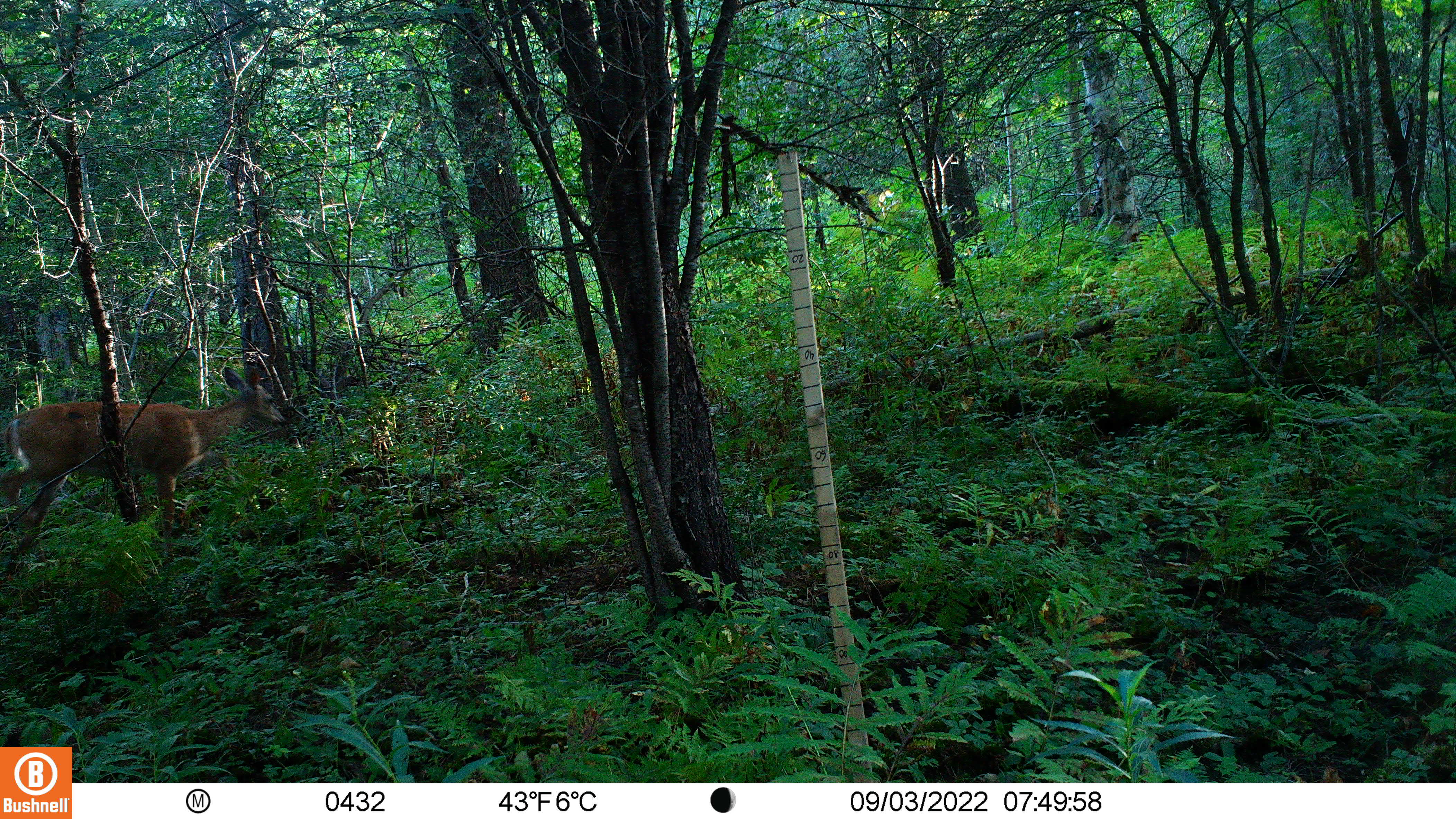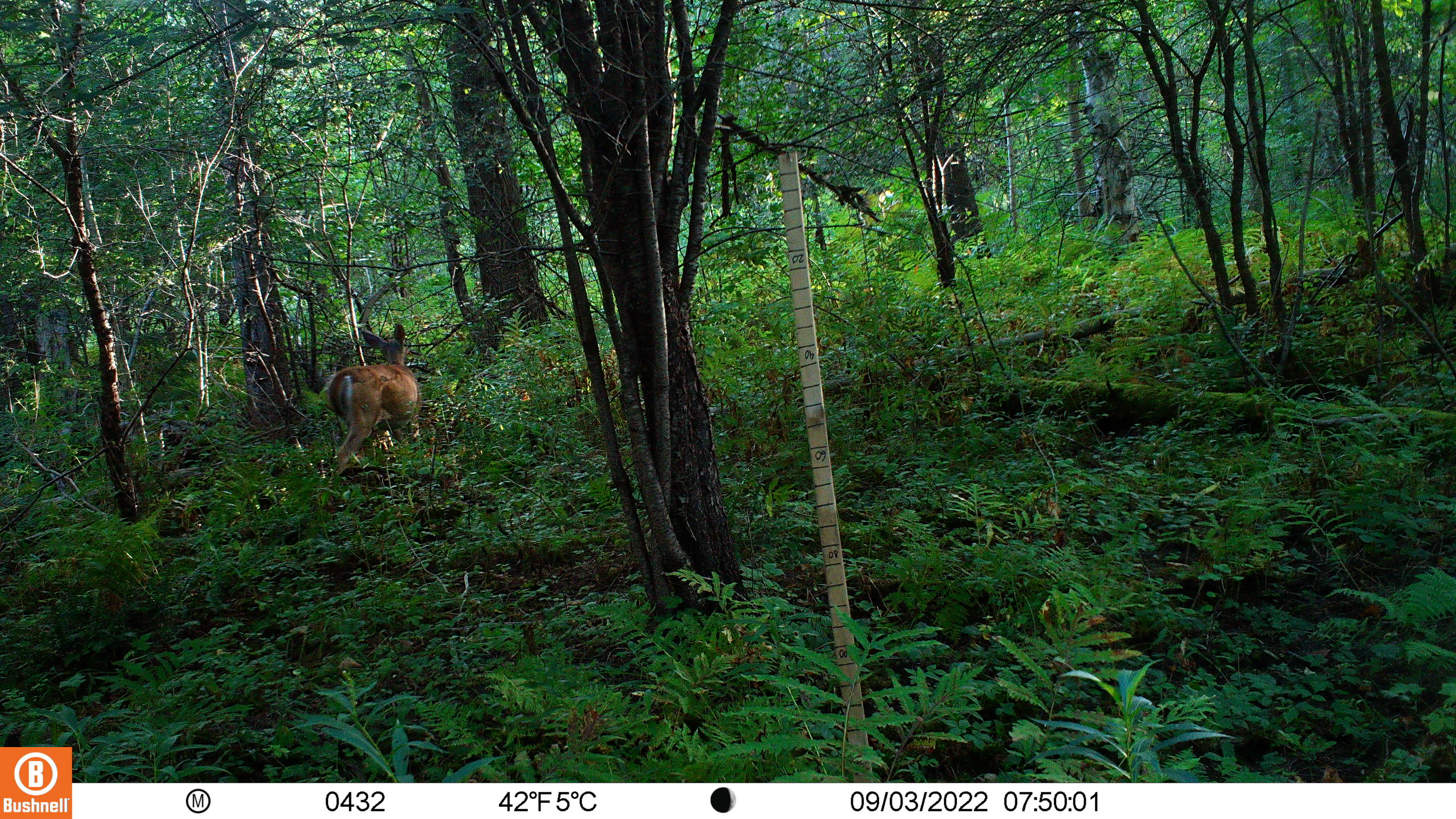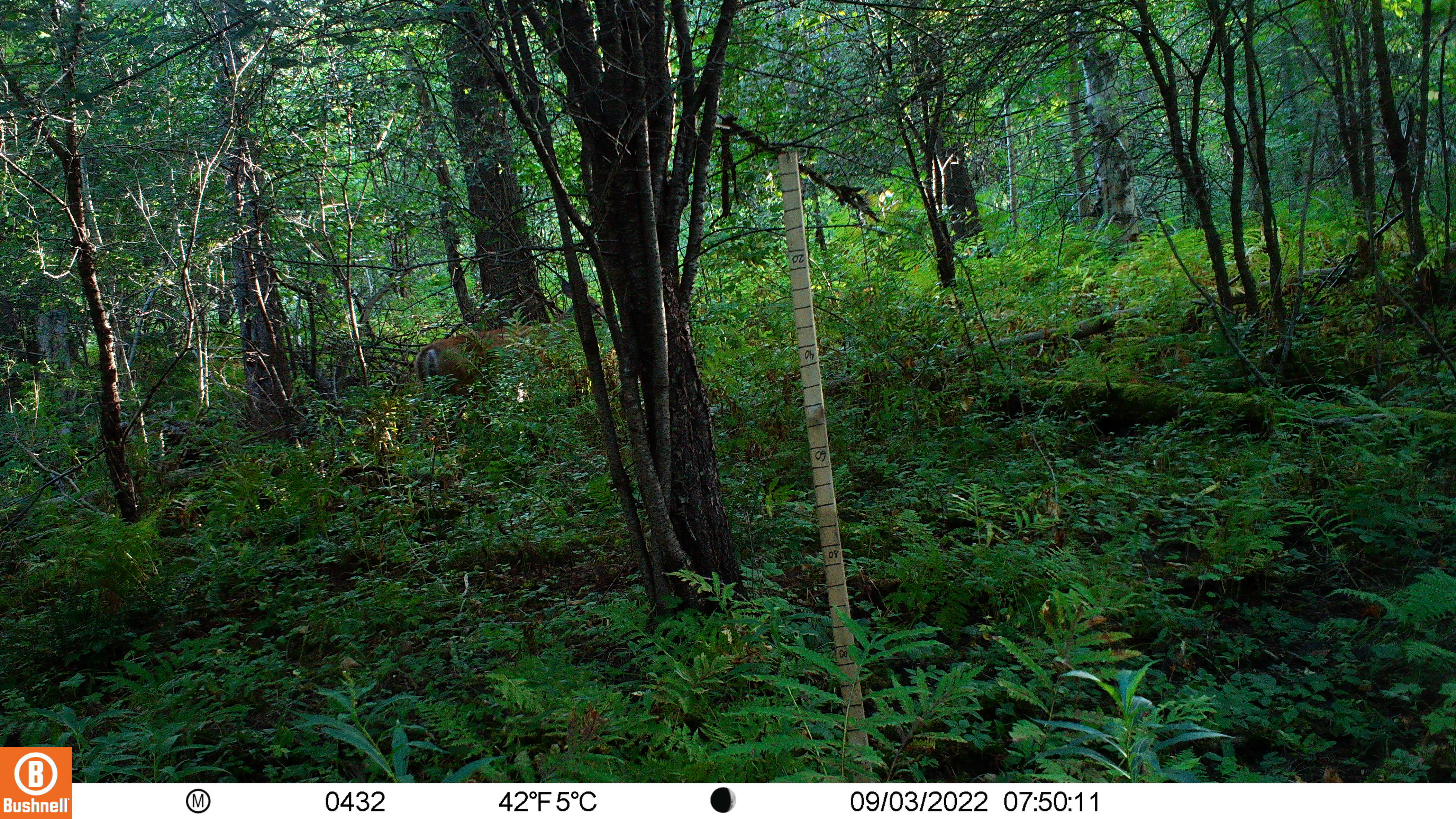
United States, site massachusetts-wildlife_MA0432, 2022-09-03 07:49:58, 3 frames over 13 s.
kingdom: Animalia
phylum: Chordata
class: Mammalia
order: Artiodactyla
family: Cervidae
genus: Odocoileus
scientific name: Odocoileus virginianus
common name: white-tailed deer